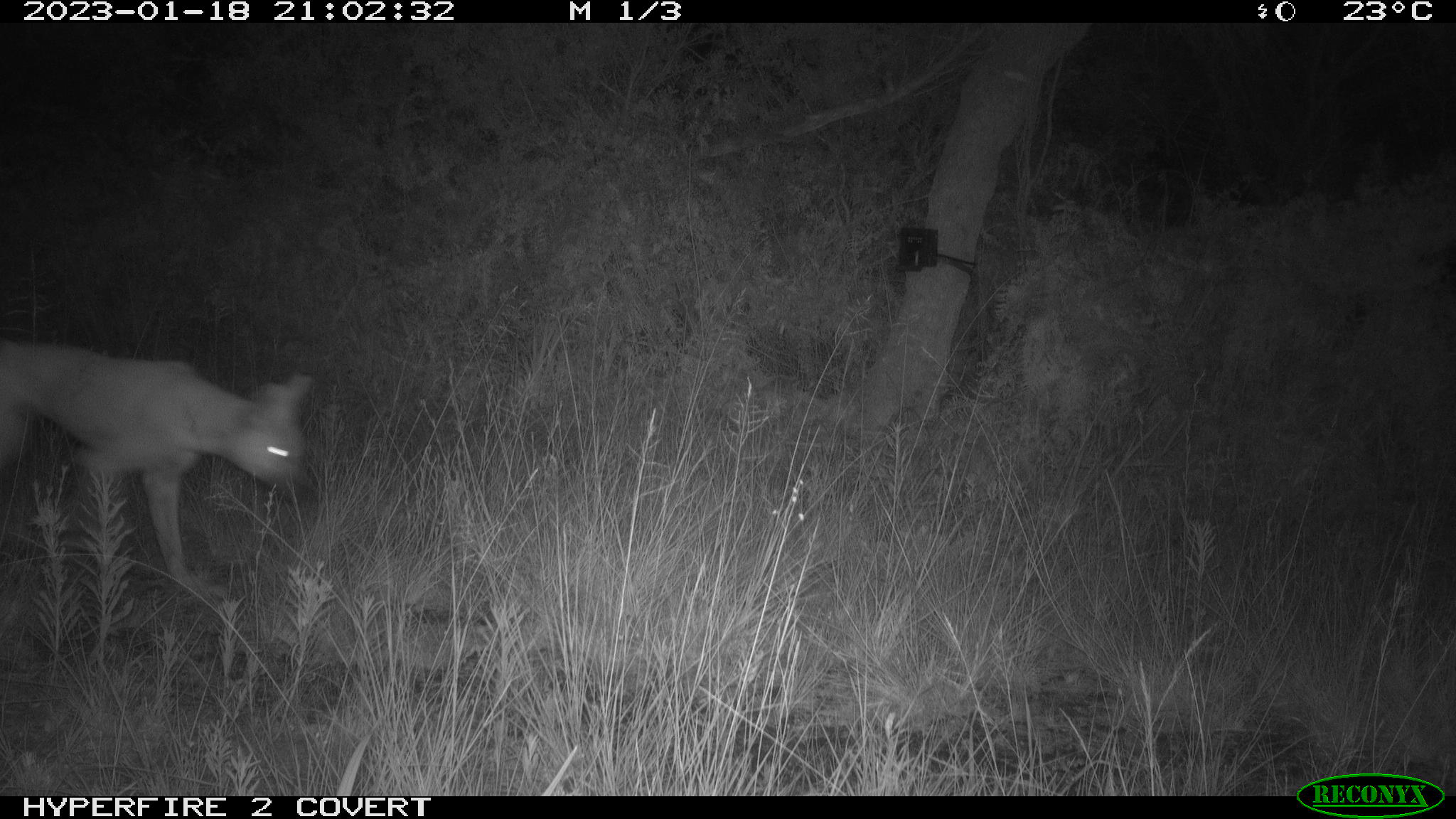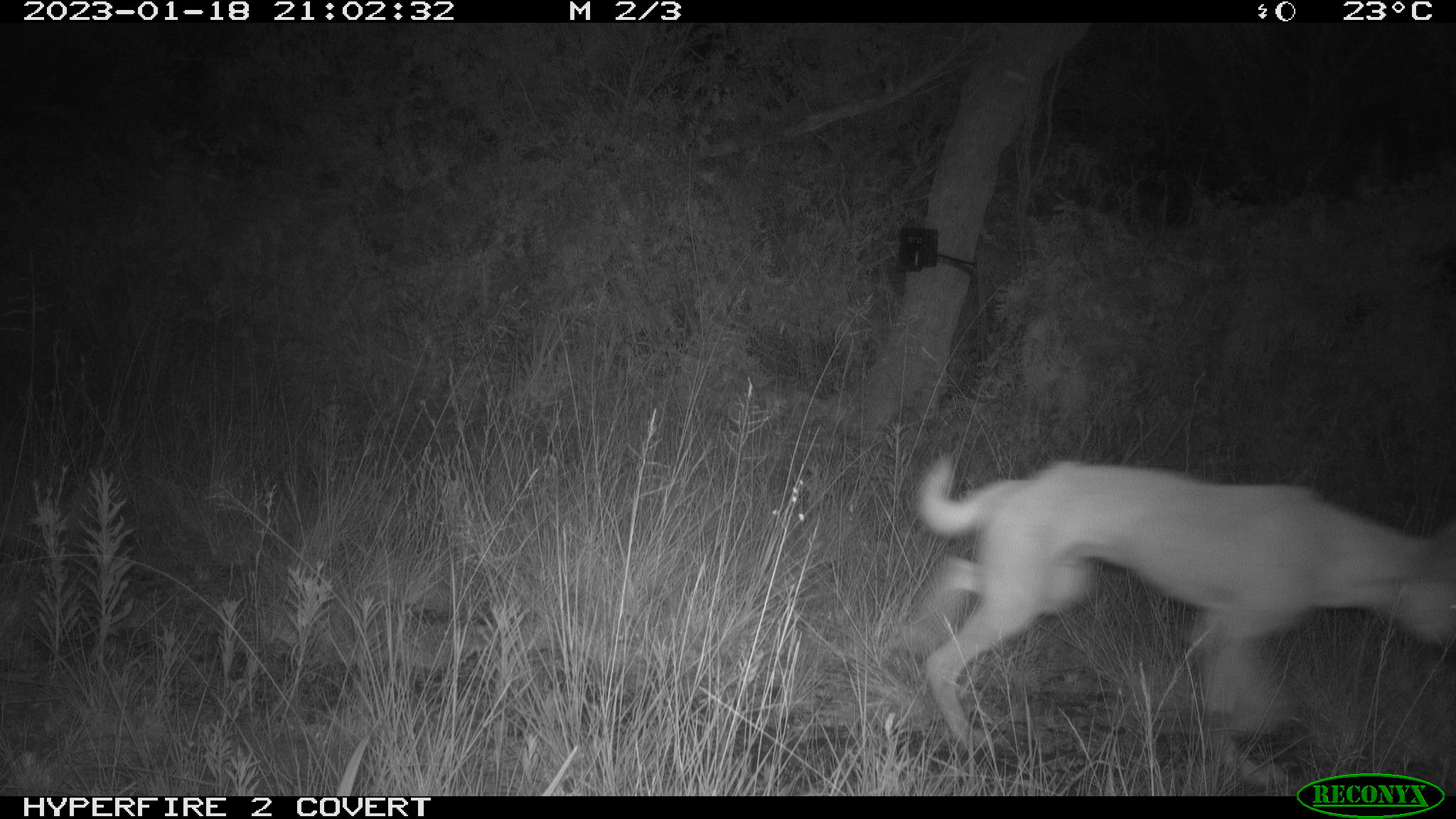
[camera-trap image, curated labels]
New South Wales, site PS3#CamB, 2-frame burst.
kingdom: Animalia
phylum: Chordata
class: Mammalia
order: Carnivora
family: Canidae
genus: Canis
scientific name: Canis familiaris dingo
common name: dingo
Dingo (Canis familiaris dingo).